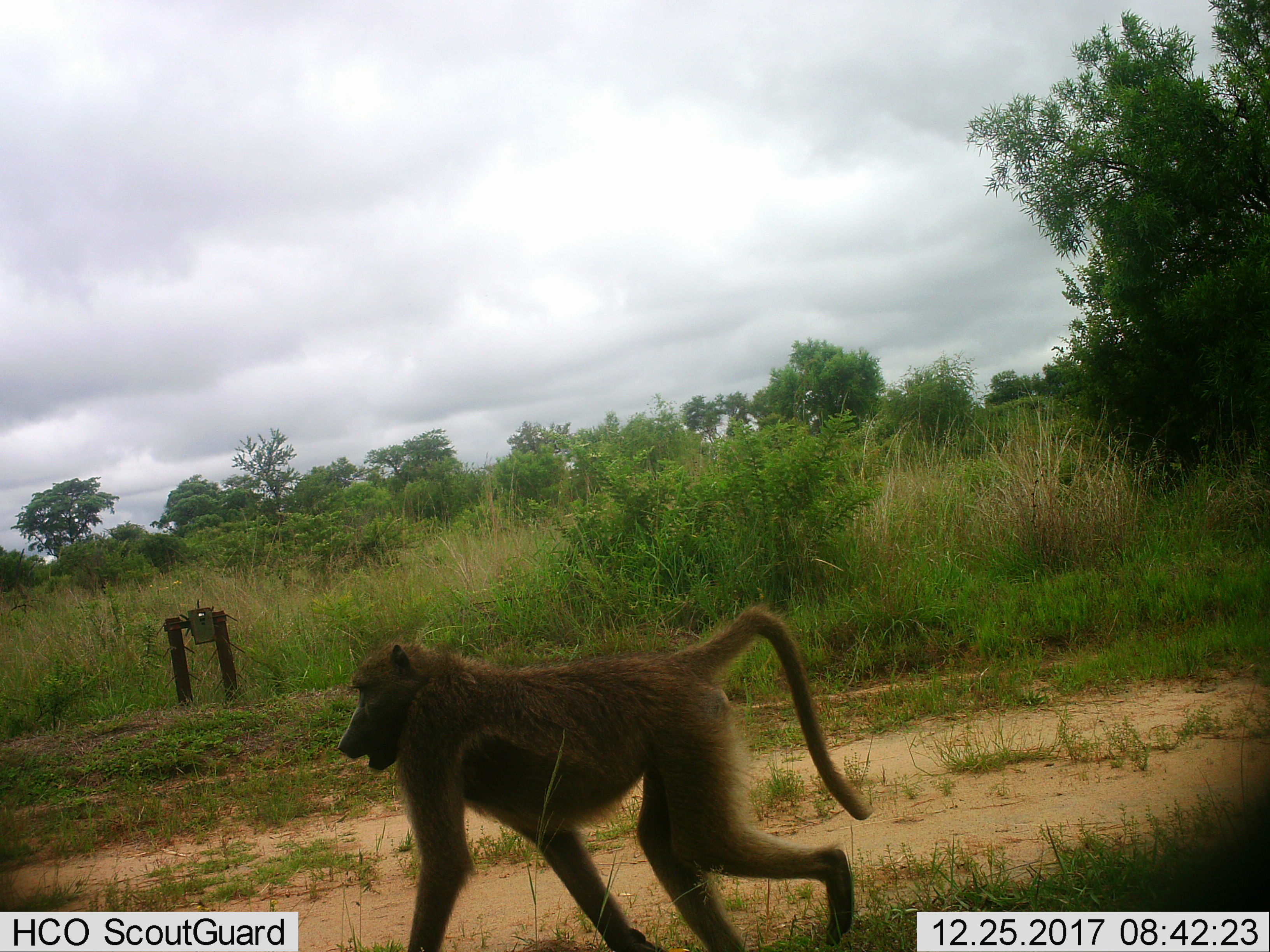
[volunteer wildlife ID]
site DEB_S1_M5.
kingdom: Animalia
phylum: Chordata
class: Mammalia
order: Primates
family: Cercopithecidae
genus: Papio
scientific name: Papio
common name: baboon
Baboon (Papio), count 1. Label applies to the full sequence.